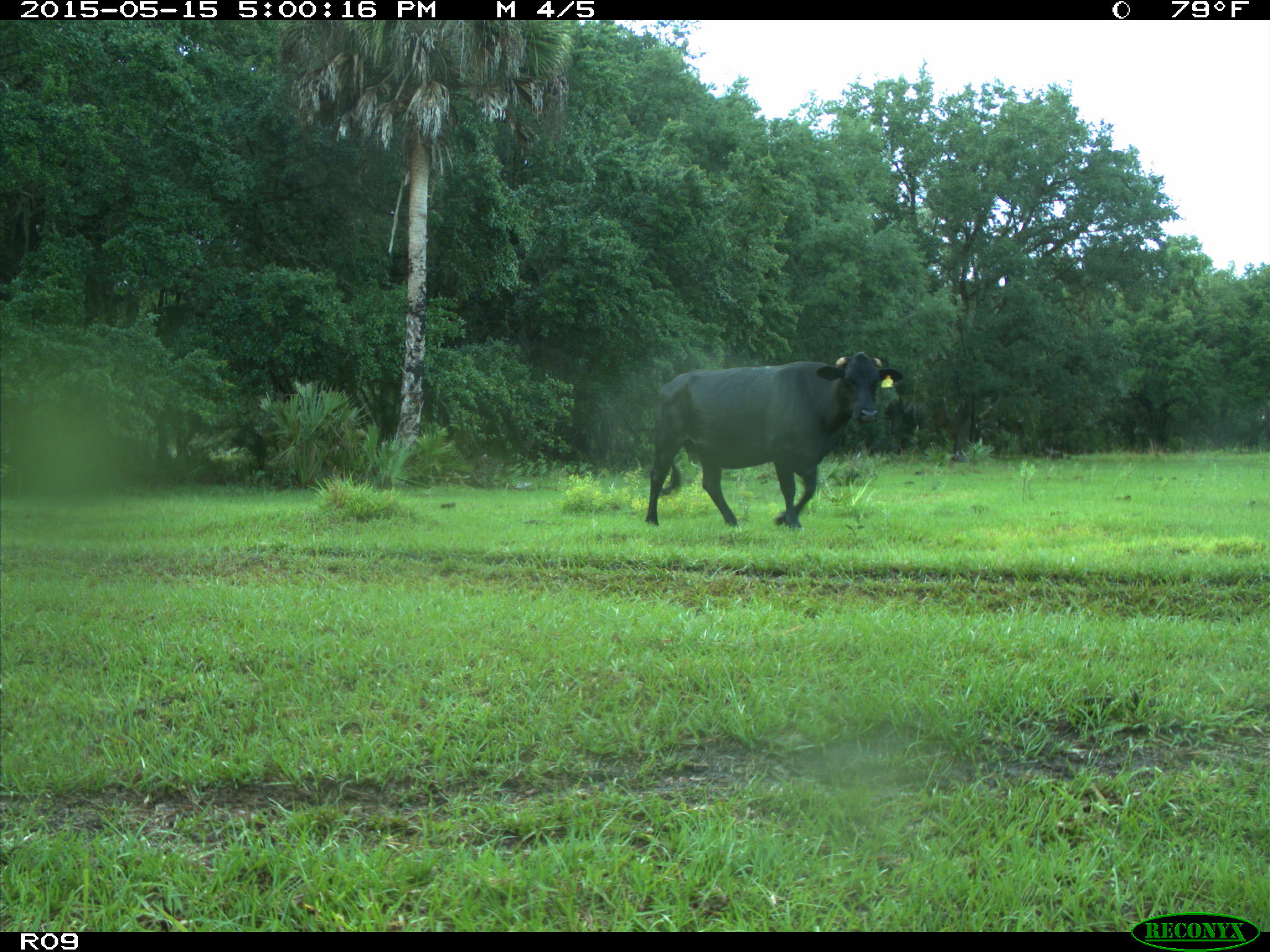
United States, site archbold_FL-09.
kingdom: Animalia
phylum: Chordata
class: Mammalia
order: Artiodactyla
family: Bovidae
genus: Bos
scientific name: Bos taurus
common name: domestic cow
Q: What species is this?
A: Bos taurus (domestic cow).